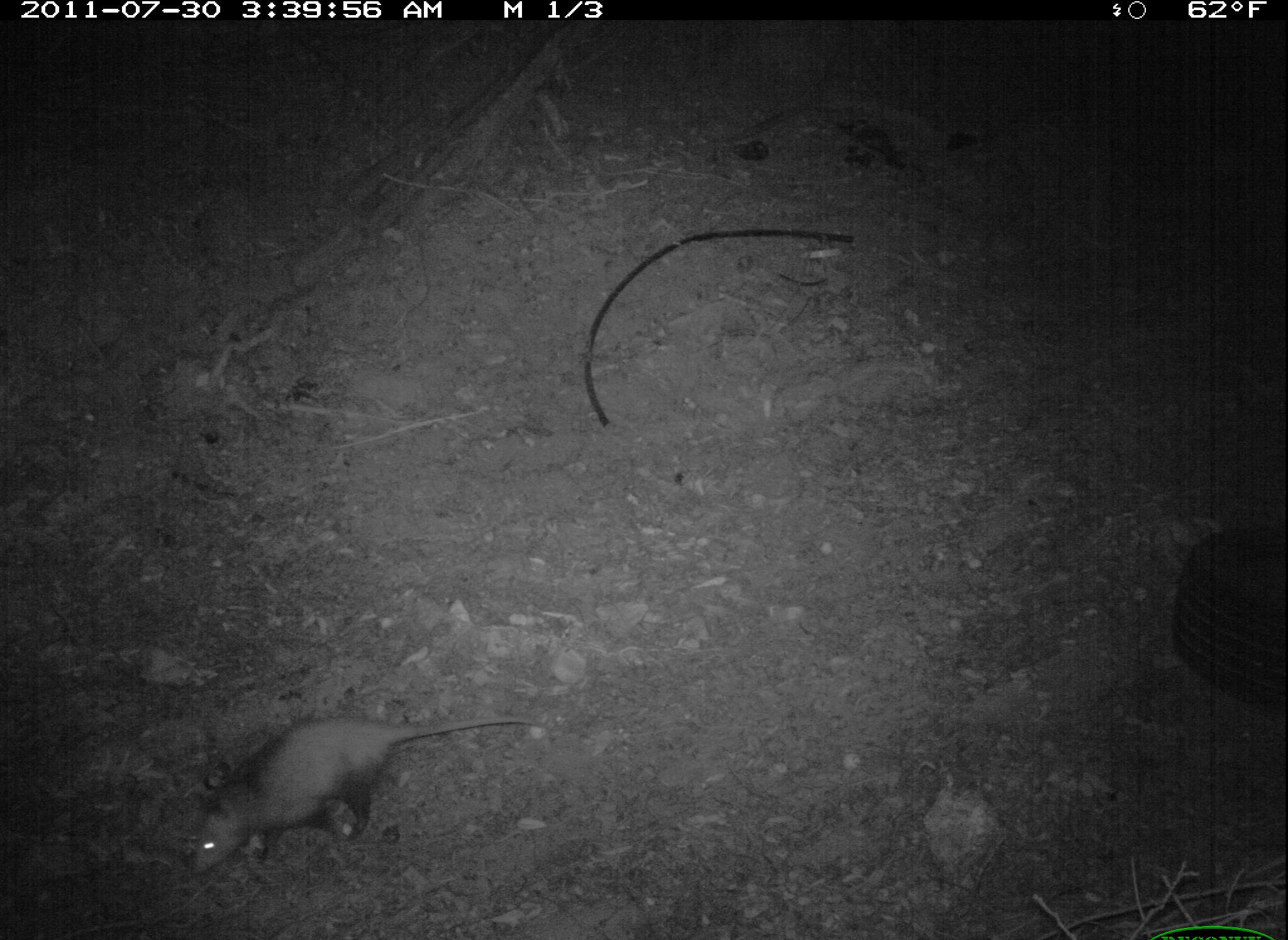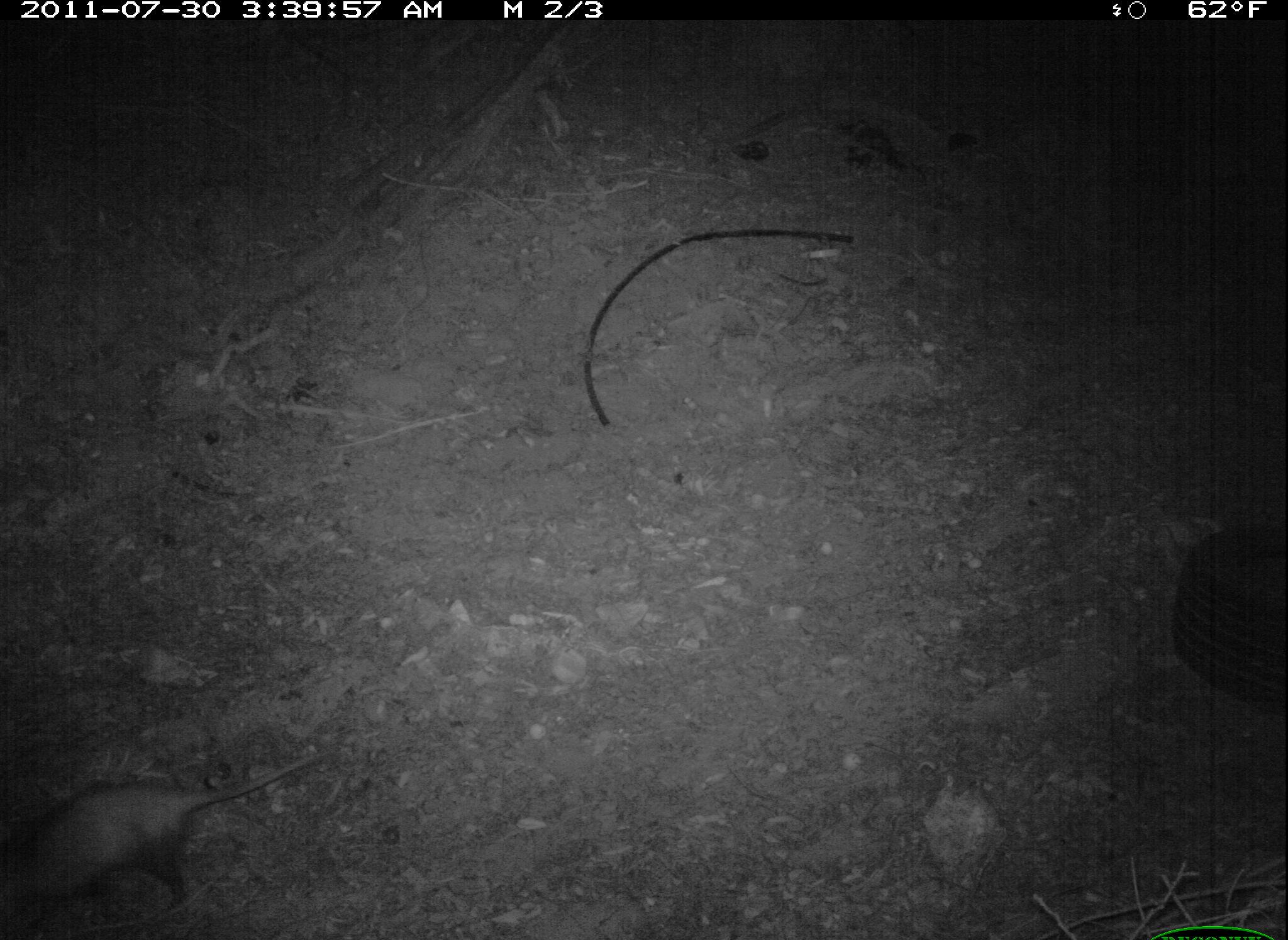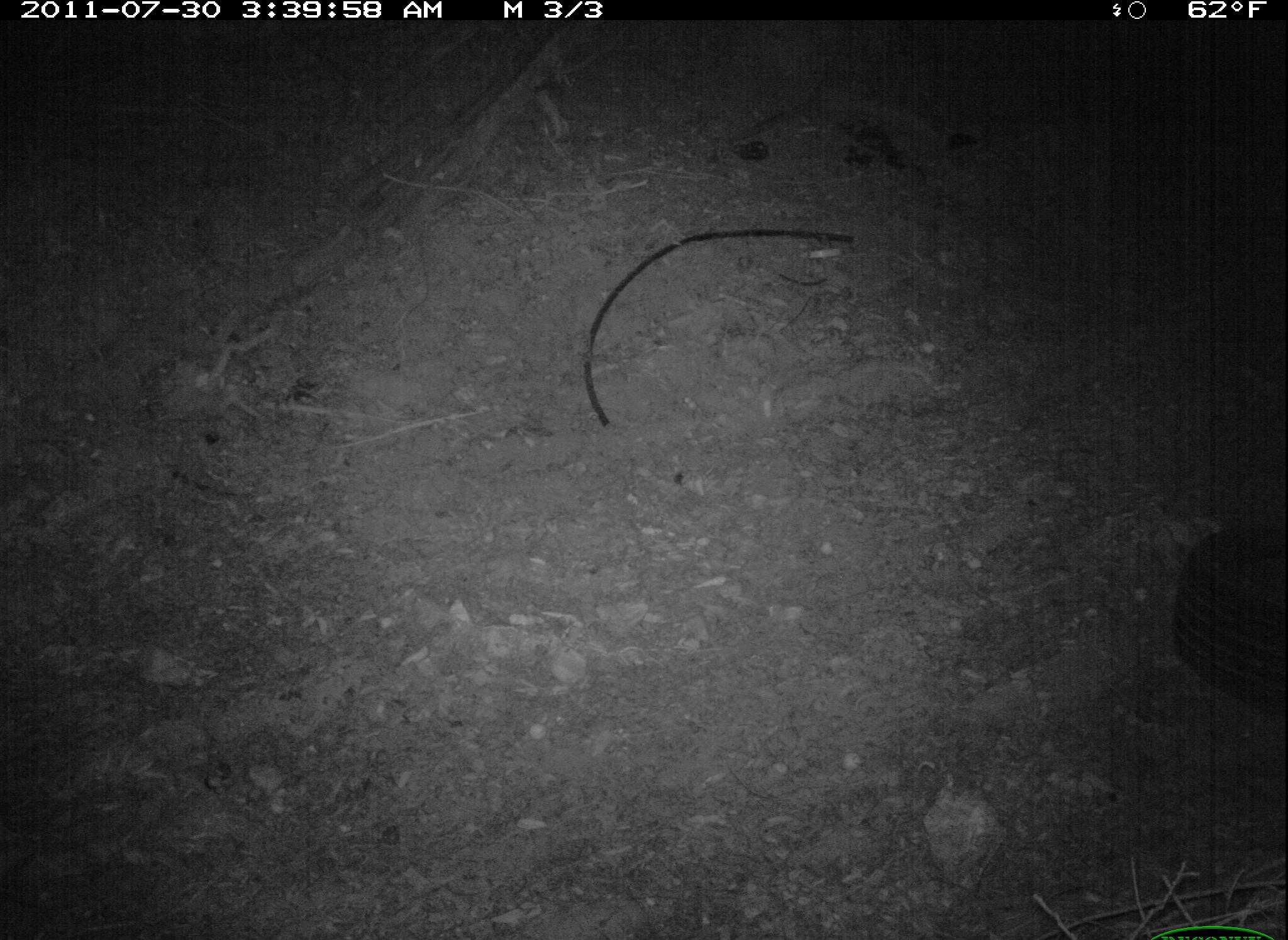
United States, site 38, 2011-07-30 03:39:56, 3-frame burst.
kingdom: Animalia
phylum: Chordata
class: Mammalia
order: Didelphimorphia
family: Didelphidae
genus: Didelphis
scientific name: Didelphis virginiana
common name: virginia opossum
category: opossum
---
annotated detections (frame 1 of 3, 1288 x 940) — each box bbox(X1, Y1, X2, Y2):
opossum: bbox(167, 696, 555, 862)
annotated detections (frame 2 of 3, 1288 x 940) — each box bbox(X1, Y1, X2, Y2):
opossum: bbox(14, 744, 357, 913)